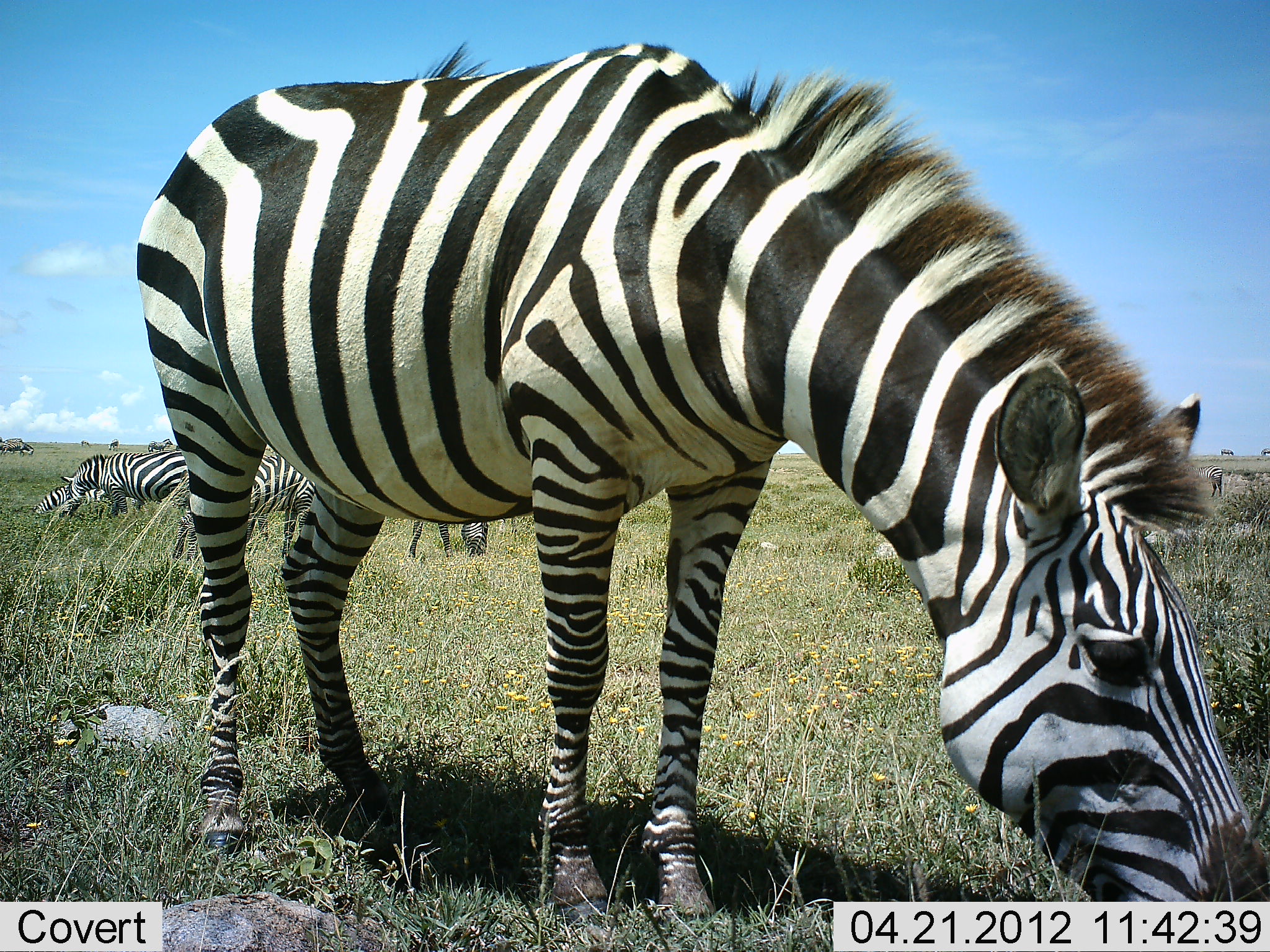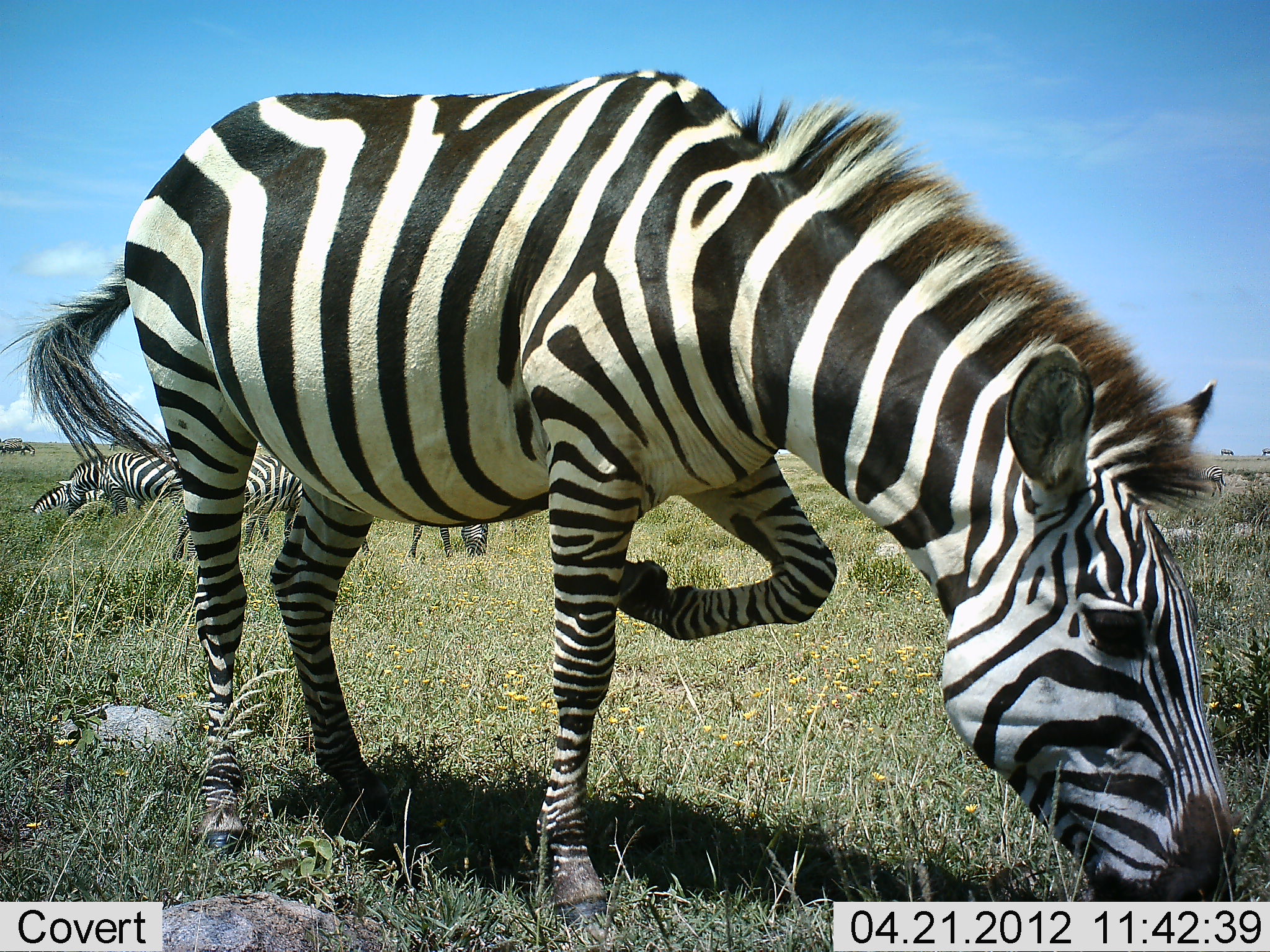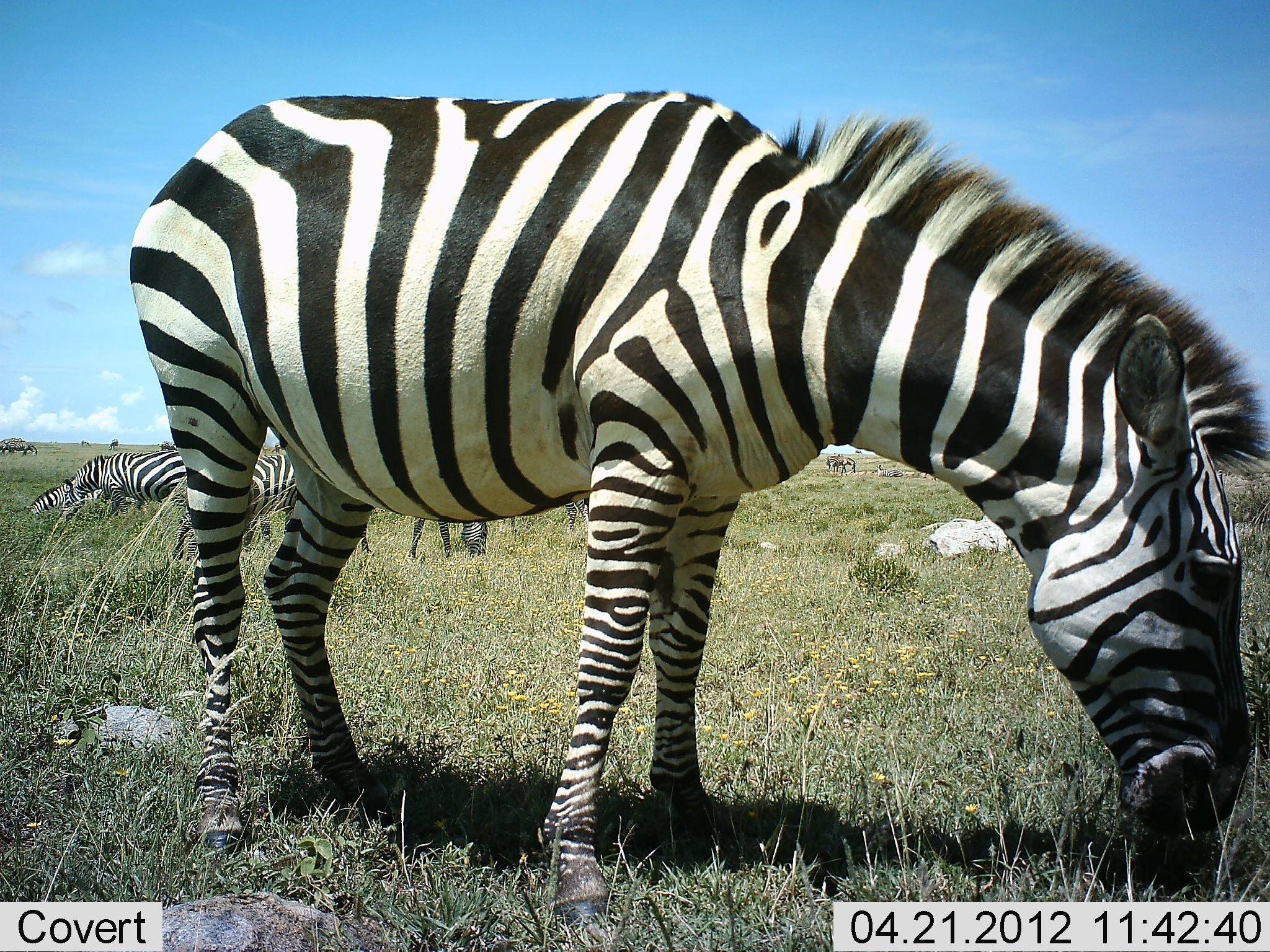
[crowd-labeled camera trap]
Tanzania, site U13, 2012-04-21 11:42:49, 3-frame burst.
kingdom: Animalia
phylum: Chordata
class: Mammalia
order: Perissodactyla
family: Equidae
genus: Equus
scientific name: Equus quagga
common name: plains zebra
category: zebra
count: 5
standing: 41%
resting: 18%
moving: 12%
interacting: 0%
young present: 0%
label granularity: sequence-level